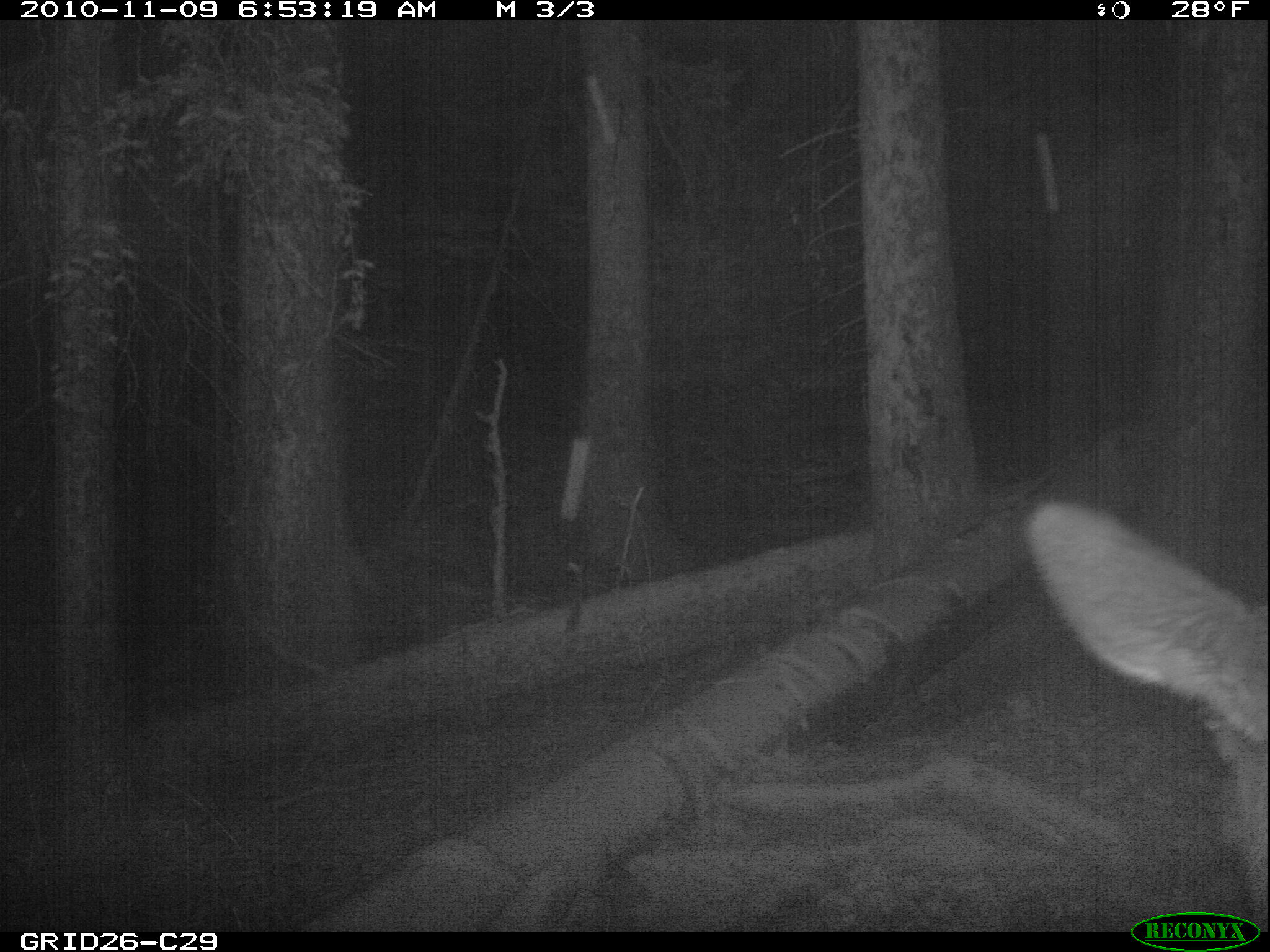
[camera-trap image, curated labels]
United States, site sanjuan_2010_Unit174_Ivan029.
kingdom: Animalia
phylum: Chordata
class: Mammalia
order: Artiodactyla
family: Cervidae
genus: Cervus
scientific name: Cervus elaphus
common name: red deer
Cervus elaphus (red deer).